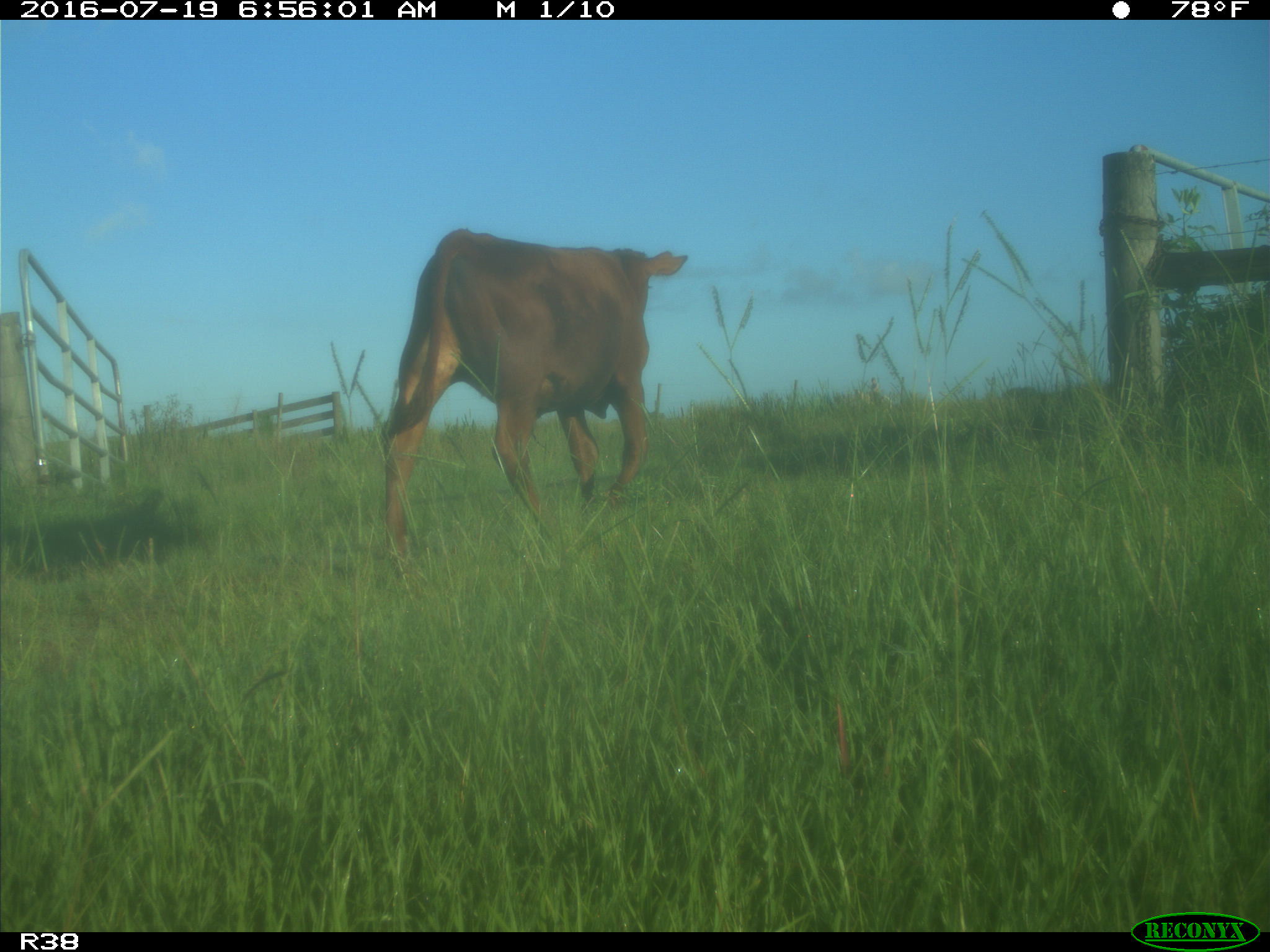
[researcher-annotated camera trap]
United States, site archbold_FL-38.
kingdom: Animalia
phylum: Chordata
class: Mammalia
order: Artiodactyla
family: Bovidae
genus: Bos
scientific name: Bos taurus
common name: domestic cow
Bos taurus (domestic cow).